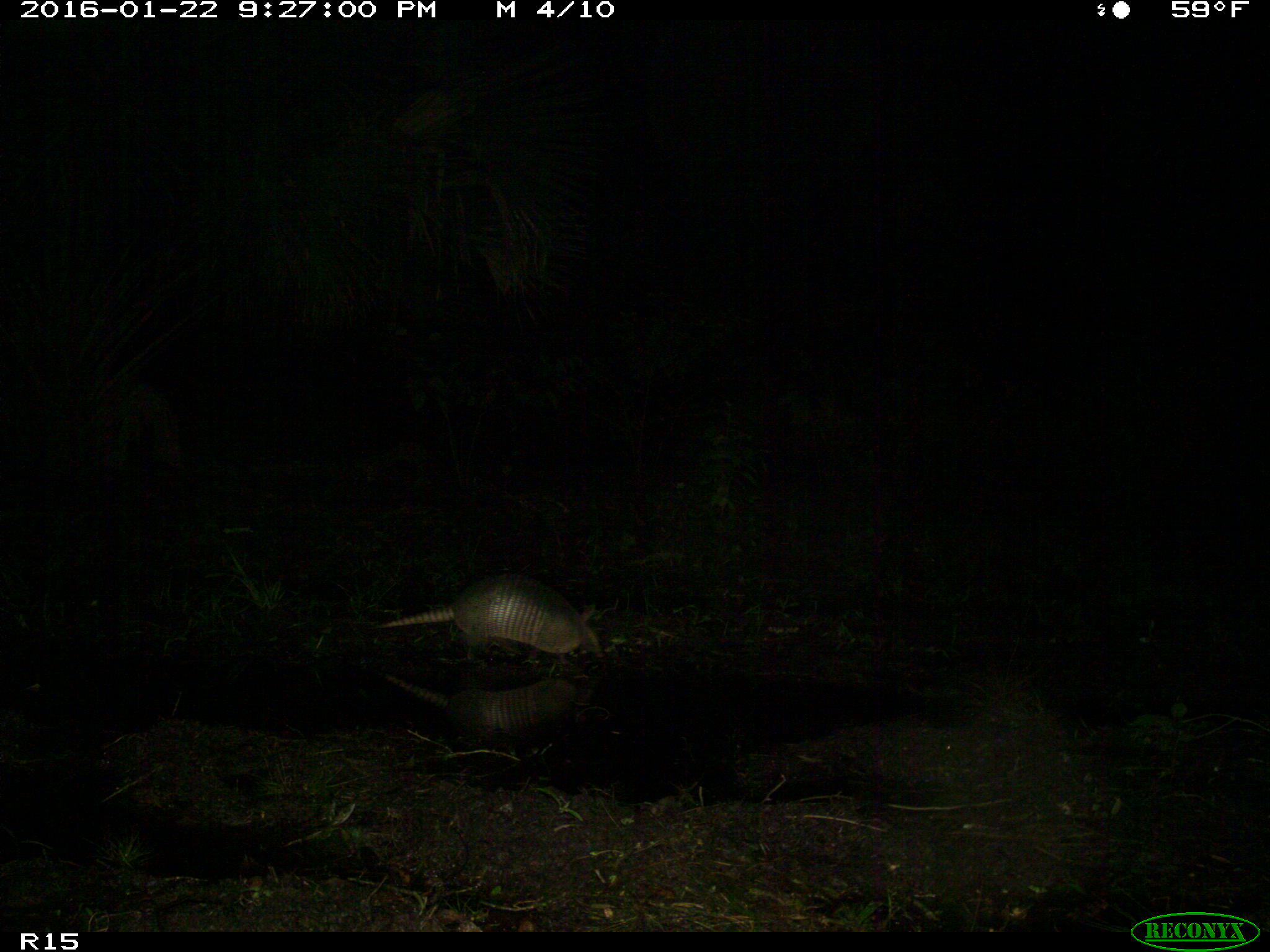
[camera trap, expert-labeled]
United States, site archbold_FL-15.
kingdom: Animalia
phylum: Chordata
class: Mammalia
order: Cingulata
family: Dasypodidae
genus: Dasypus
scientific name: Dasypus novemcinctus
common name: nine-banded armadillo